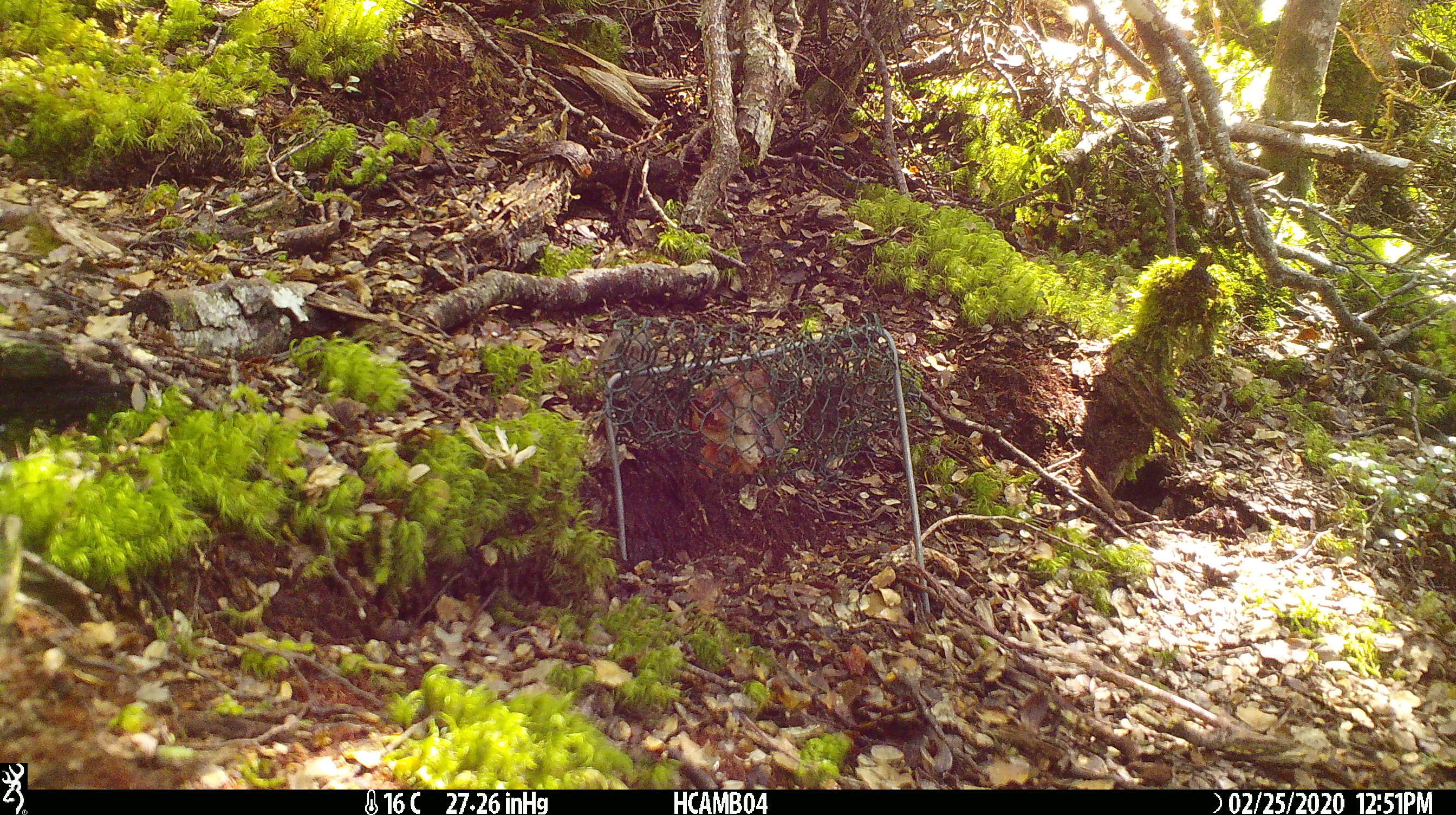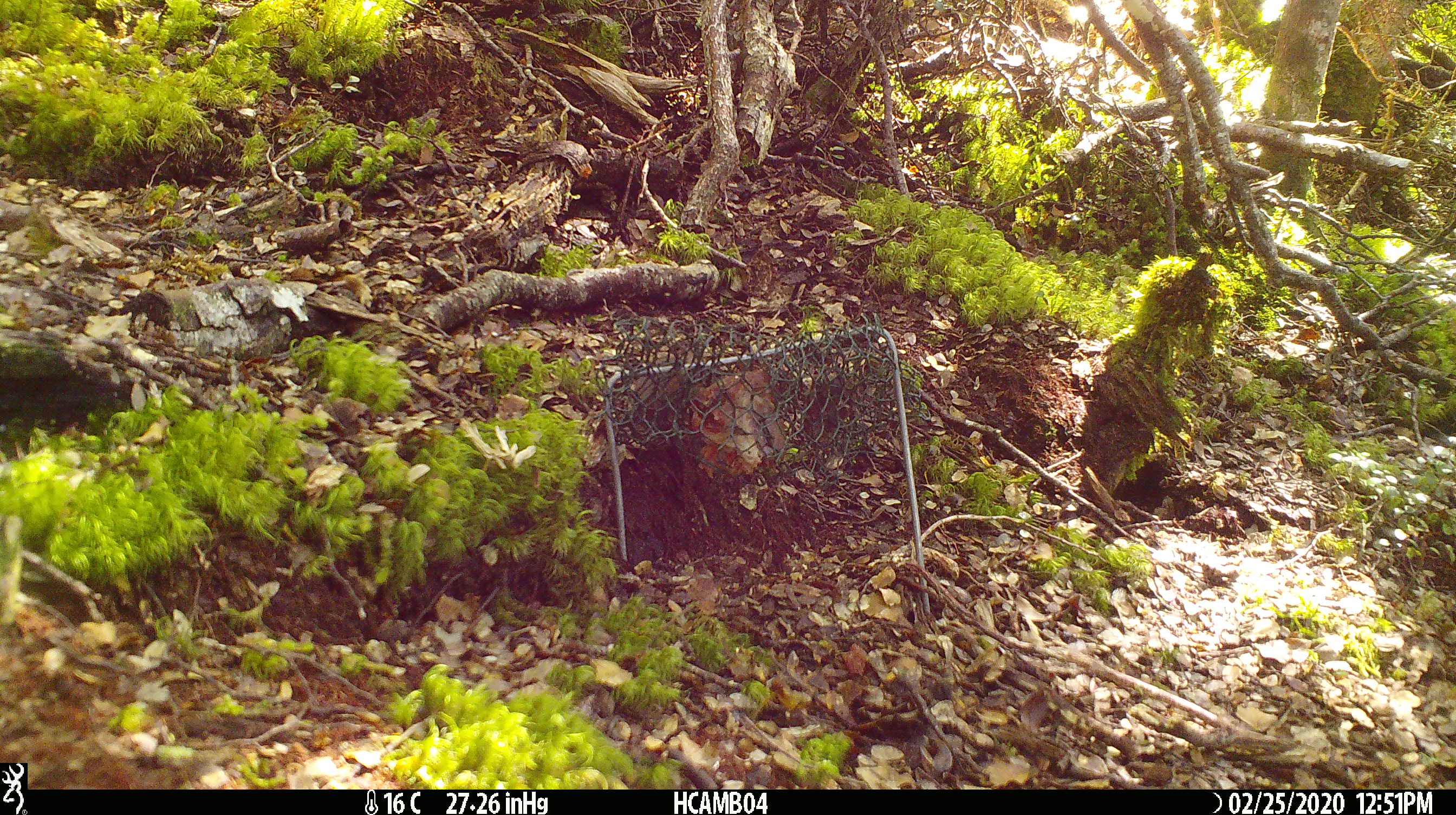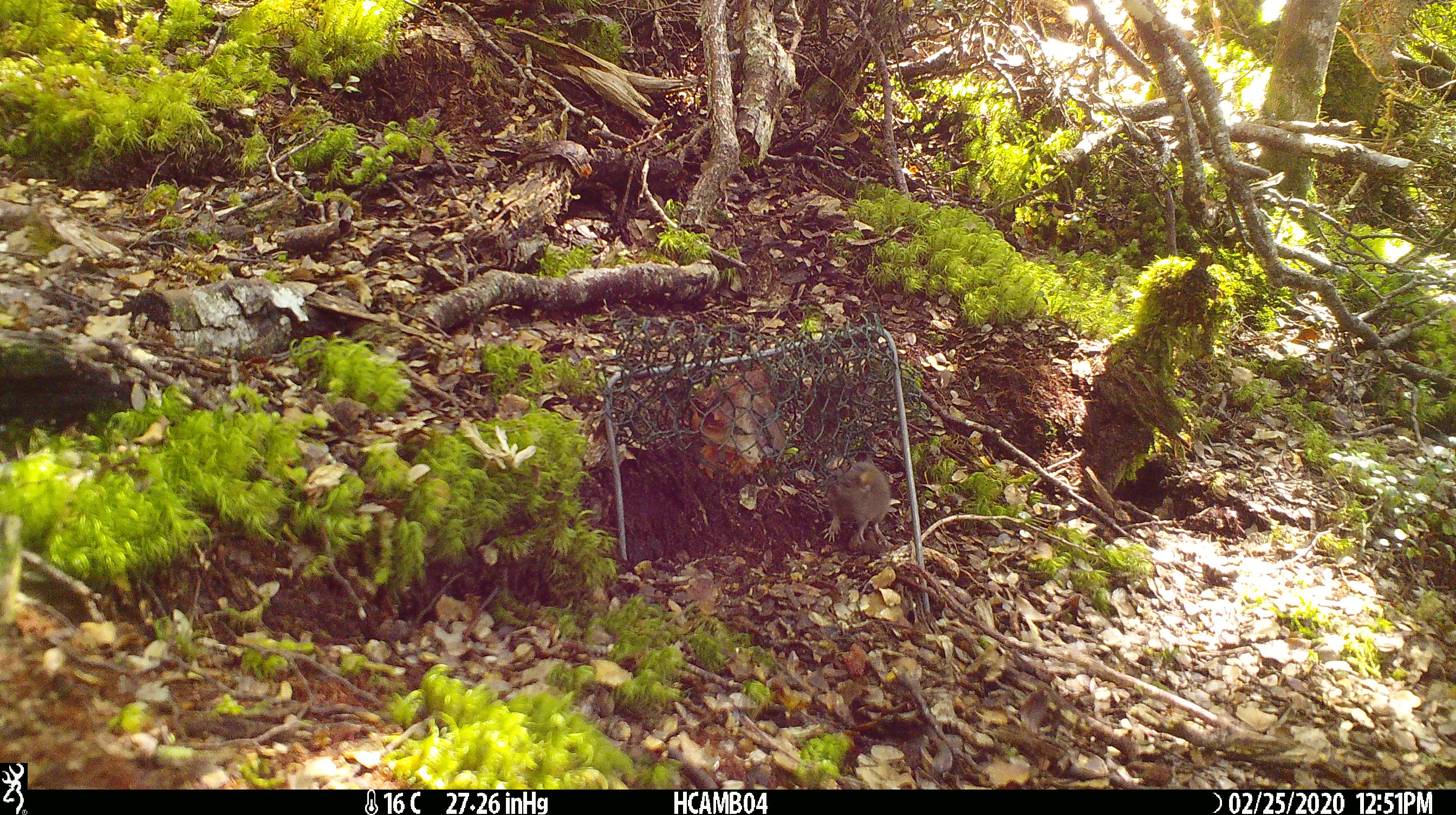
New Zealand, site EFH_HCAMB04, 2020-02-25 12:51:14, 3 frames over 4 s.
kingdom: Animalia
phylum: Chordata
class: Mammalia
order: Rodentia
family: Muridae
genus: Mus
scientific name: Mus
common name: mouse